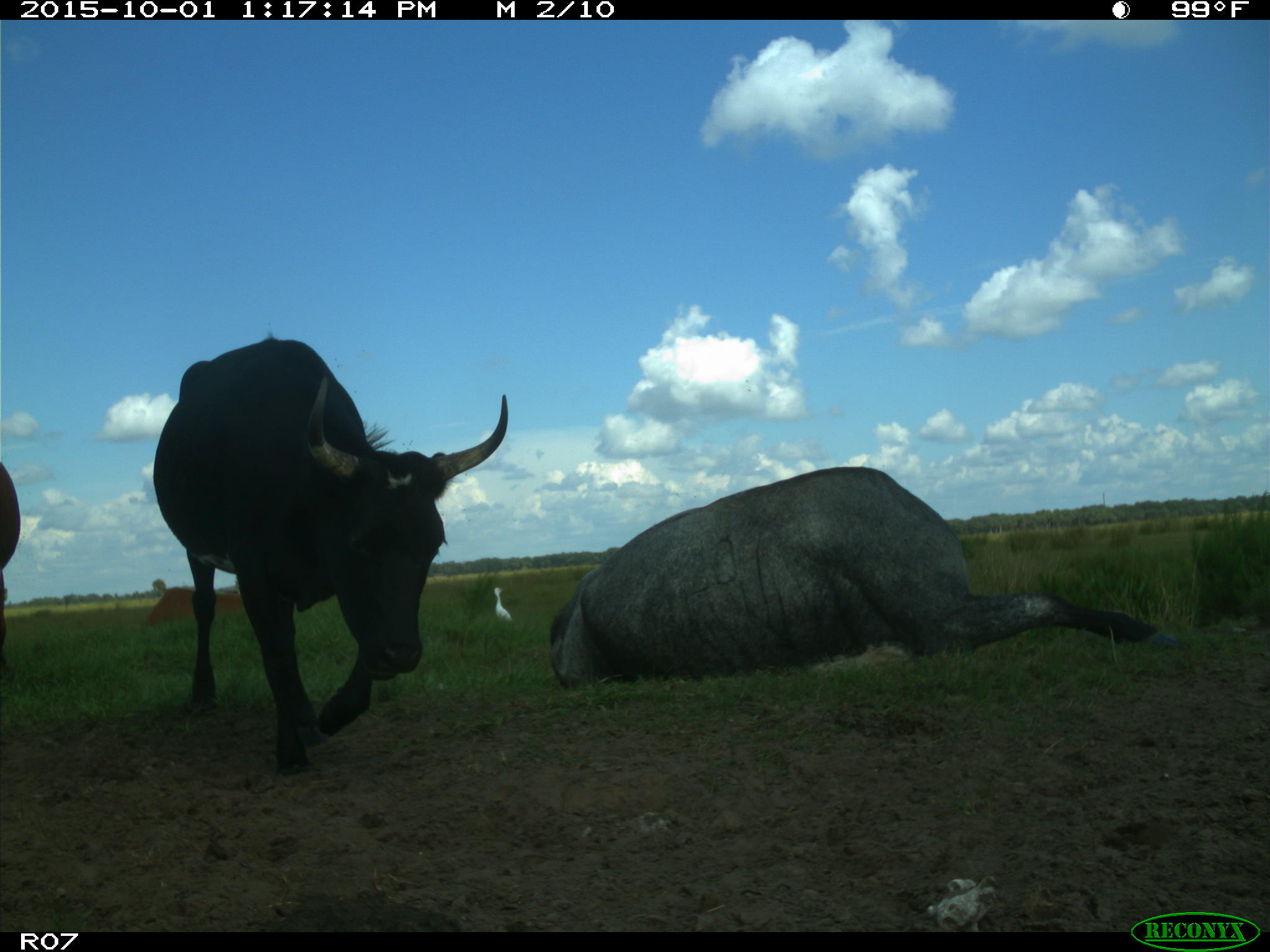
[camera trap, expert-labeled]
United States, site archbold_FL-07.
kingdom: Animalia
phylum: Chordata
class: Mammalia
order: Artiodactyla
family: Bovidae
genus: Bos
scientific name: Bos taurus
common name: domestic cow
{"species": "Bos taurus (domestic cow)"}